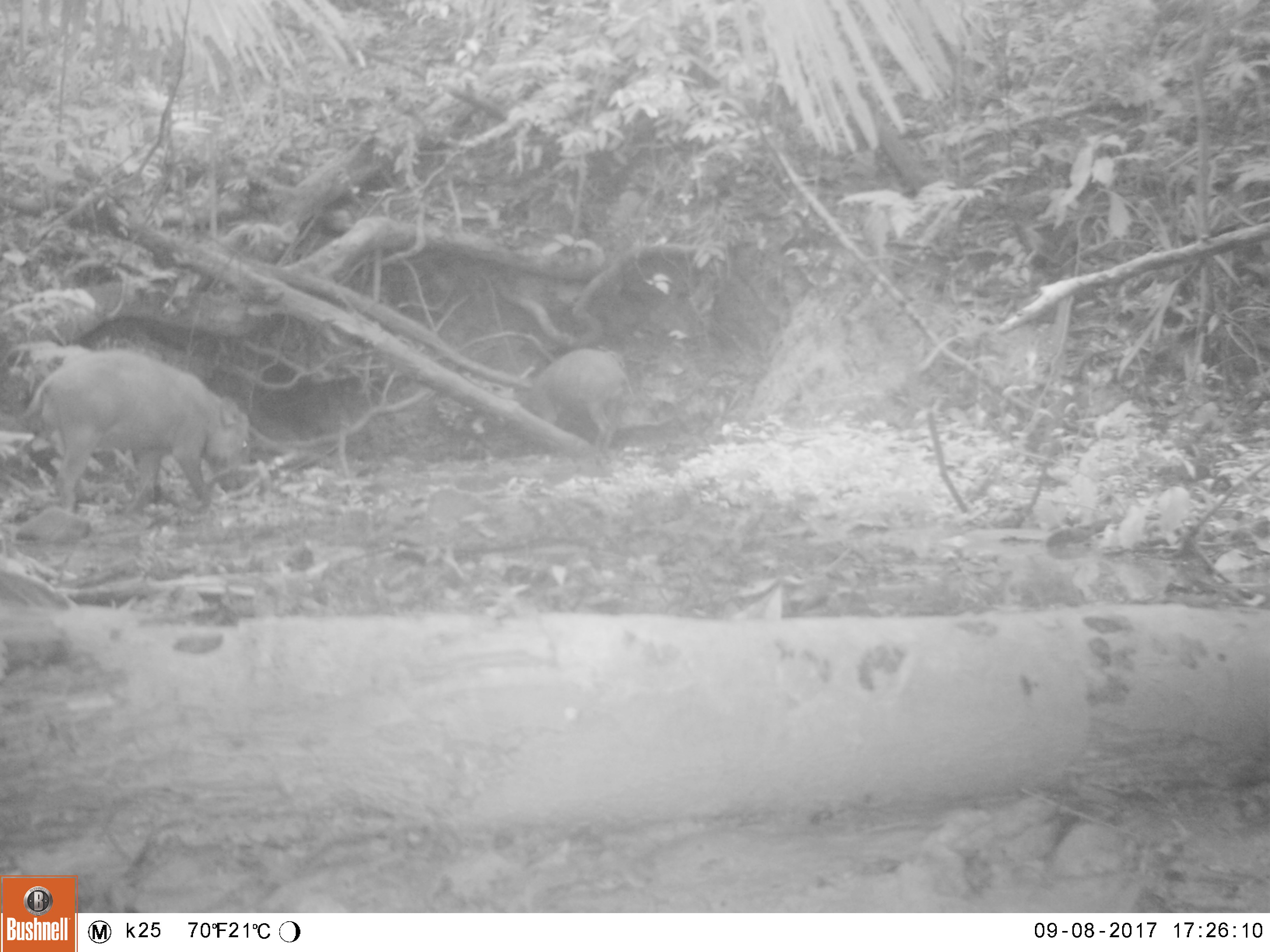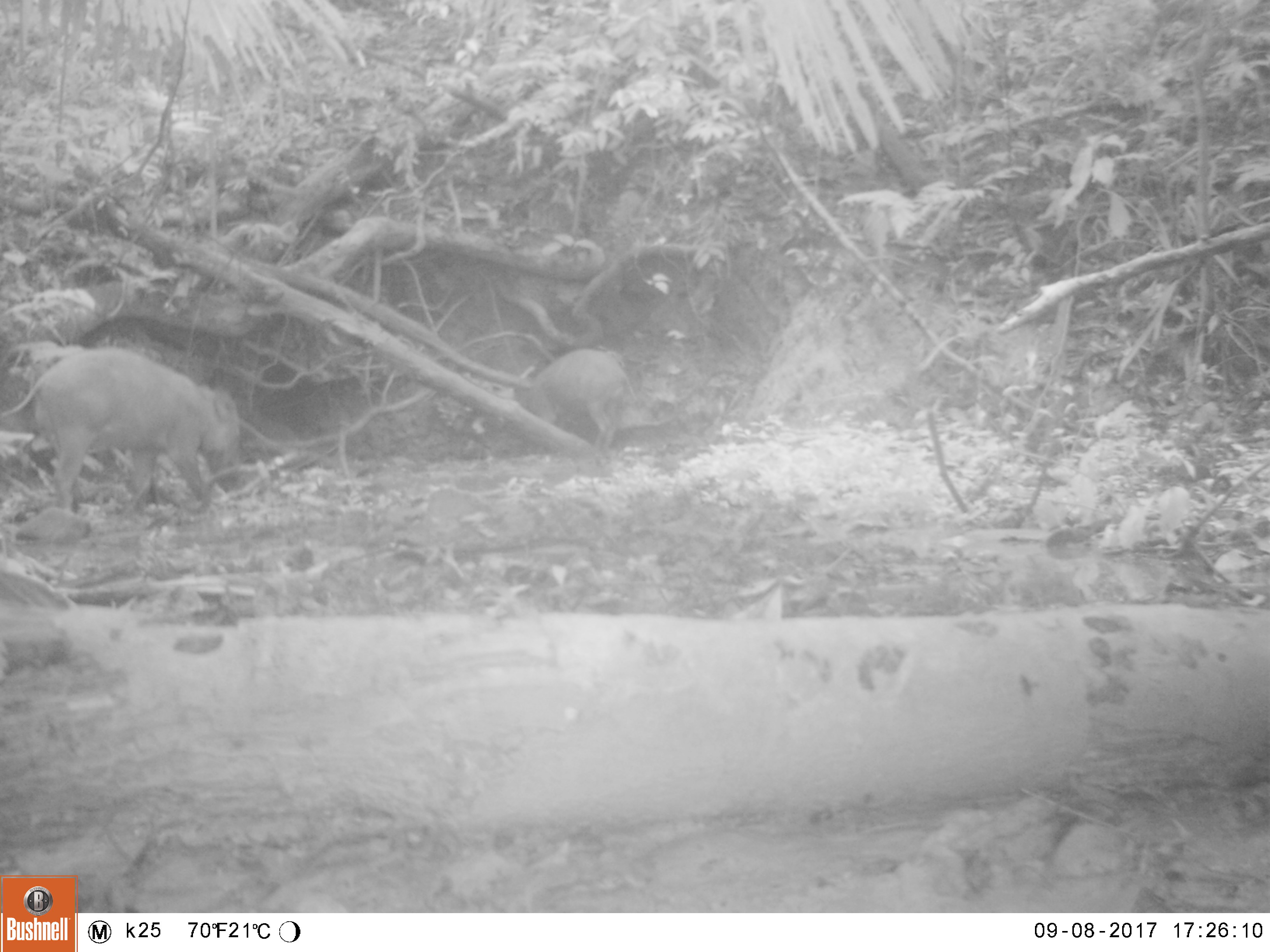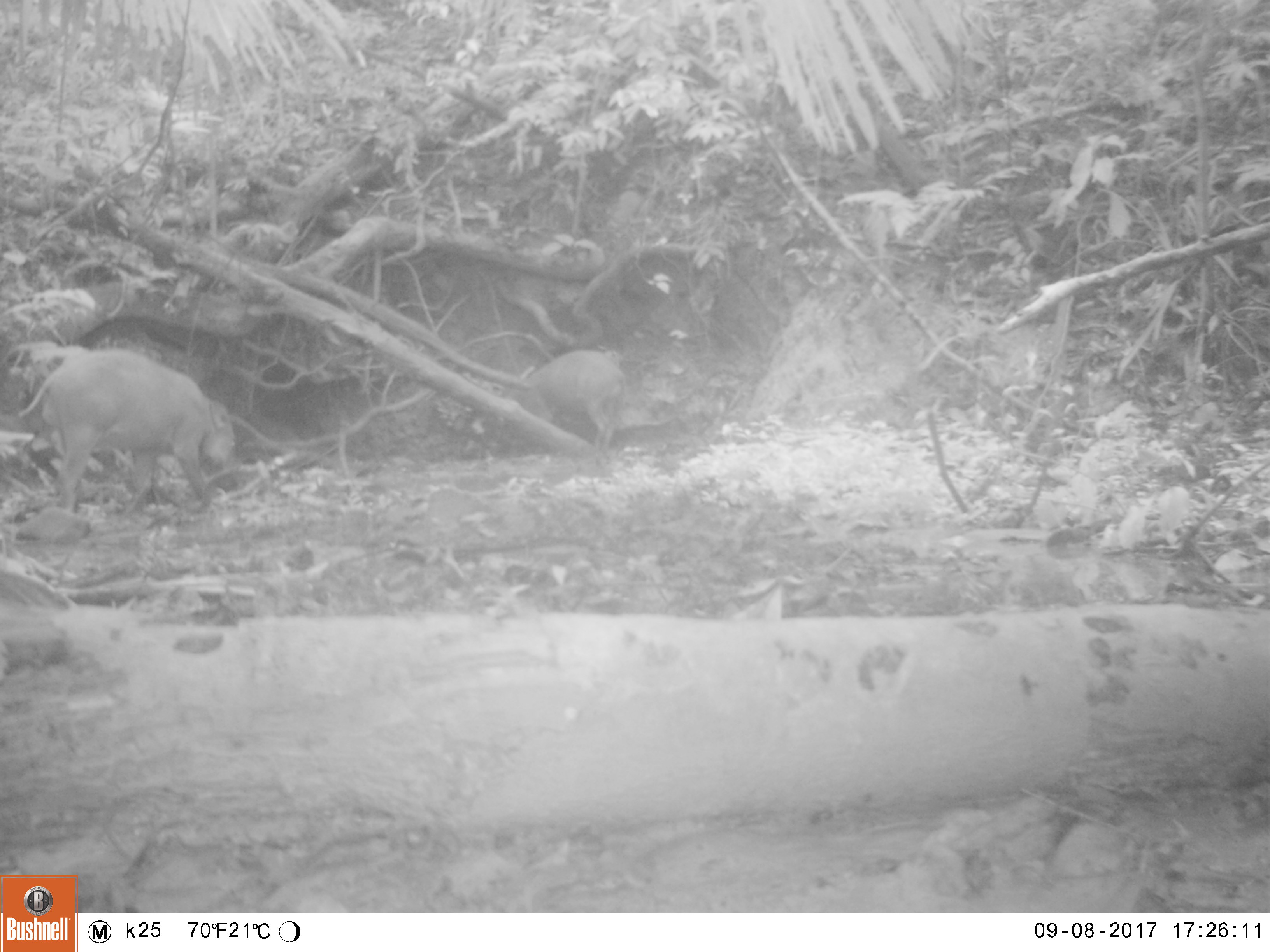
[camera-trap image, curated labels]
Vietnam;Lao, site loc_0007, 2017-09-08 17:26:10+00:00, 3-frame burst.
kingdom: Animalia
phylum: Chordata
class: Mammalia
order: Artiodactyla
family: Suidae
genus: Sus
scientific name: Sus scrofa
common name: eurasian wild pig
Eurasian wild pig (Sus scrofa). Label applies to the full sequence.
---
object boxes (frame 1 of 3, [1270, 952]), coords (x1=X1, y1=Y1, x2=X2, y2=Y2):
eurasian wild pig: (x1=15, y1=344, x2=252, y2=516); (x1=522, y1=343, x2=637, y2=455)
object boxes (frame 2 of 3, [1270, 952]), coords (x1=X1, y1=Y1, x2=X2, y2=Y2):
eurasian wild pig: (x1=0, y1=341, x2=247, y2=522); (x1=522, y1=343, x2=638, y2=463)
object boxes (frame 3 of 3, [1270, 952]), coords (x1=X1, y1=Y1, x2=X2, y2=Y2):
eurasian wild pig: (x1=15, y1=344, x2=237, y2=515); (x1=514, y1=343, x2=628, y2=454)